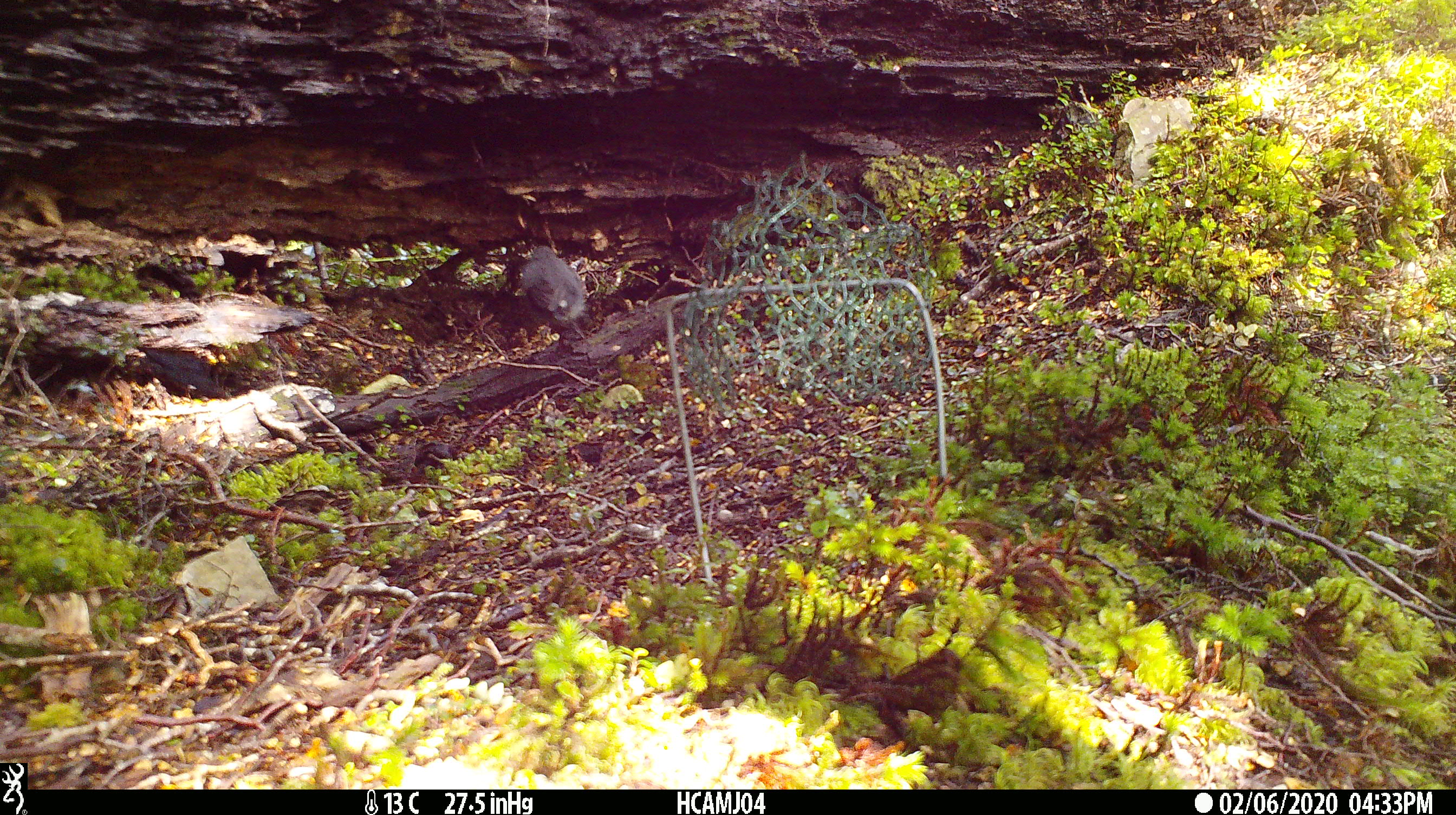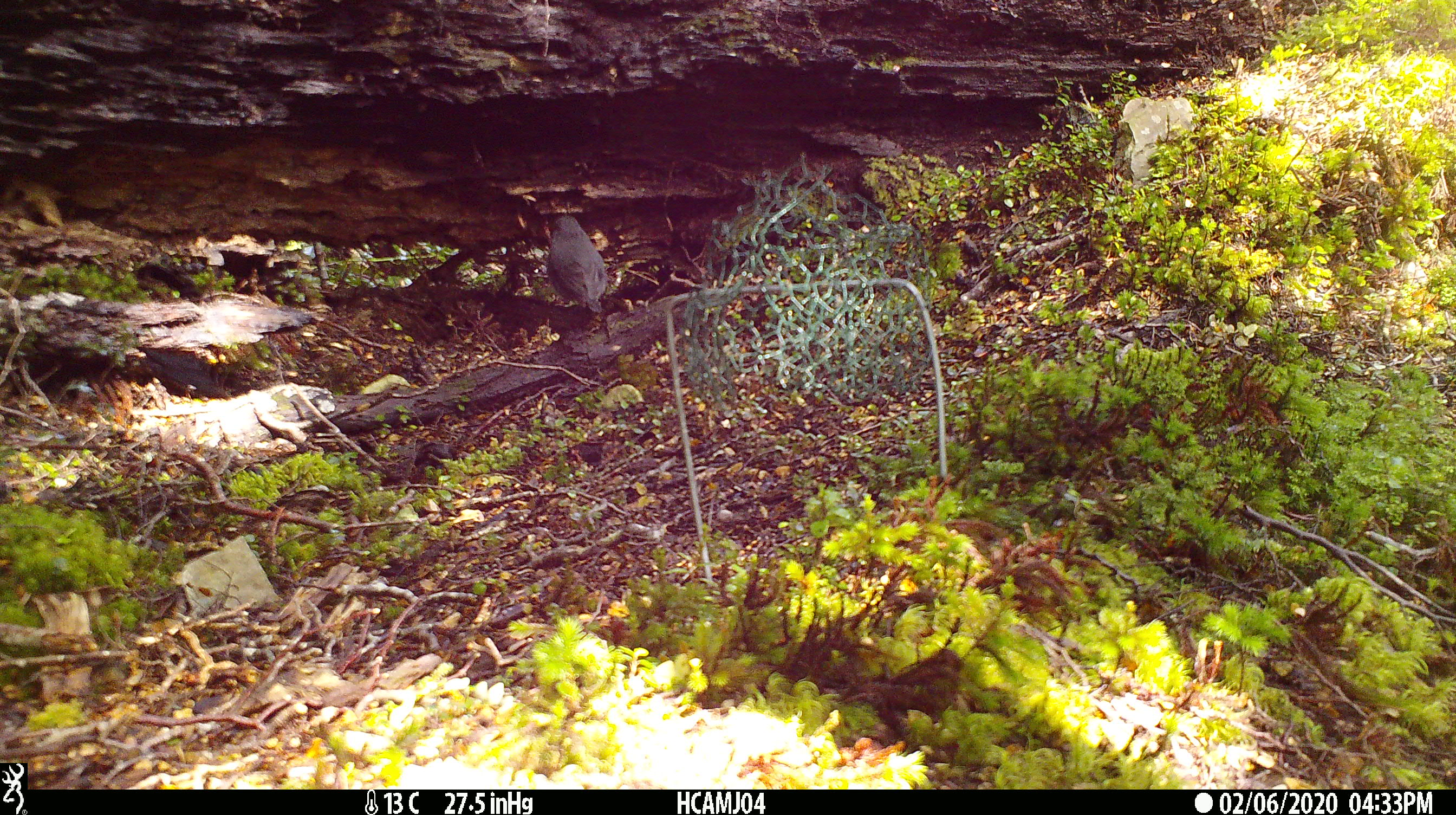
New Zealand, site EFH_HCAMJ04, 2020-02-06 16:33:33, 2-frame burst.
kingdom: Animalia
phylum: Chordata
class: Aves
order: Passeriformes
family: Petroicidae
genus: Petroica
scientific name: Petroica australis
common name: new zealand robin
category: robin